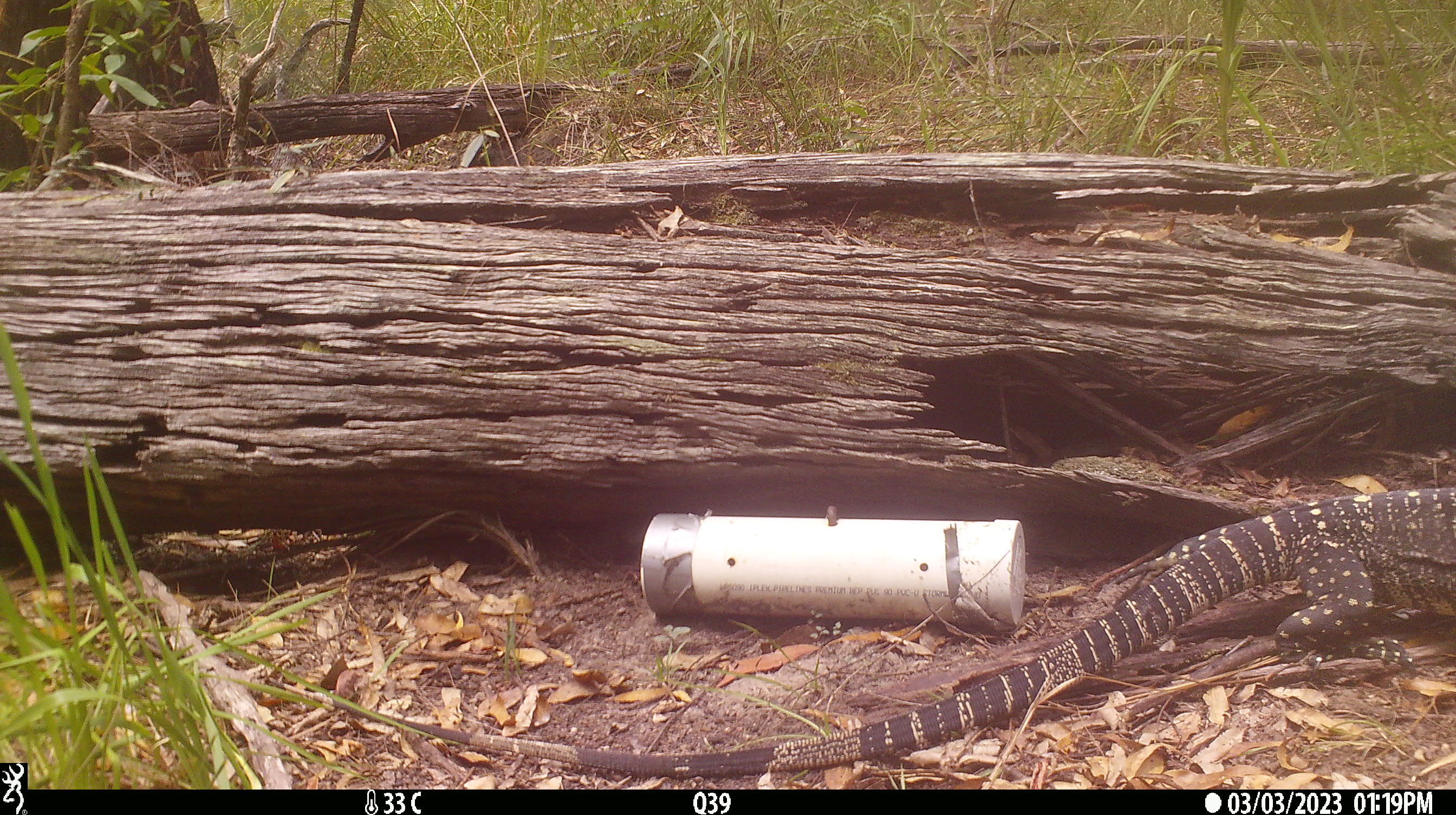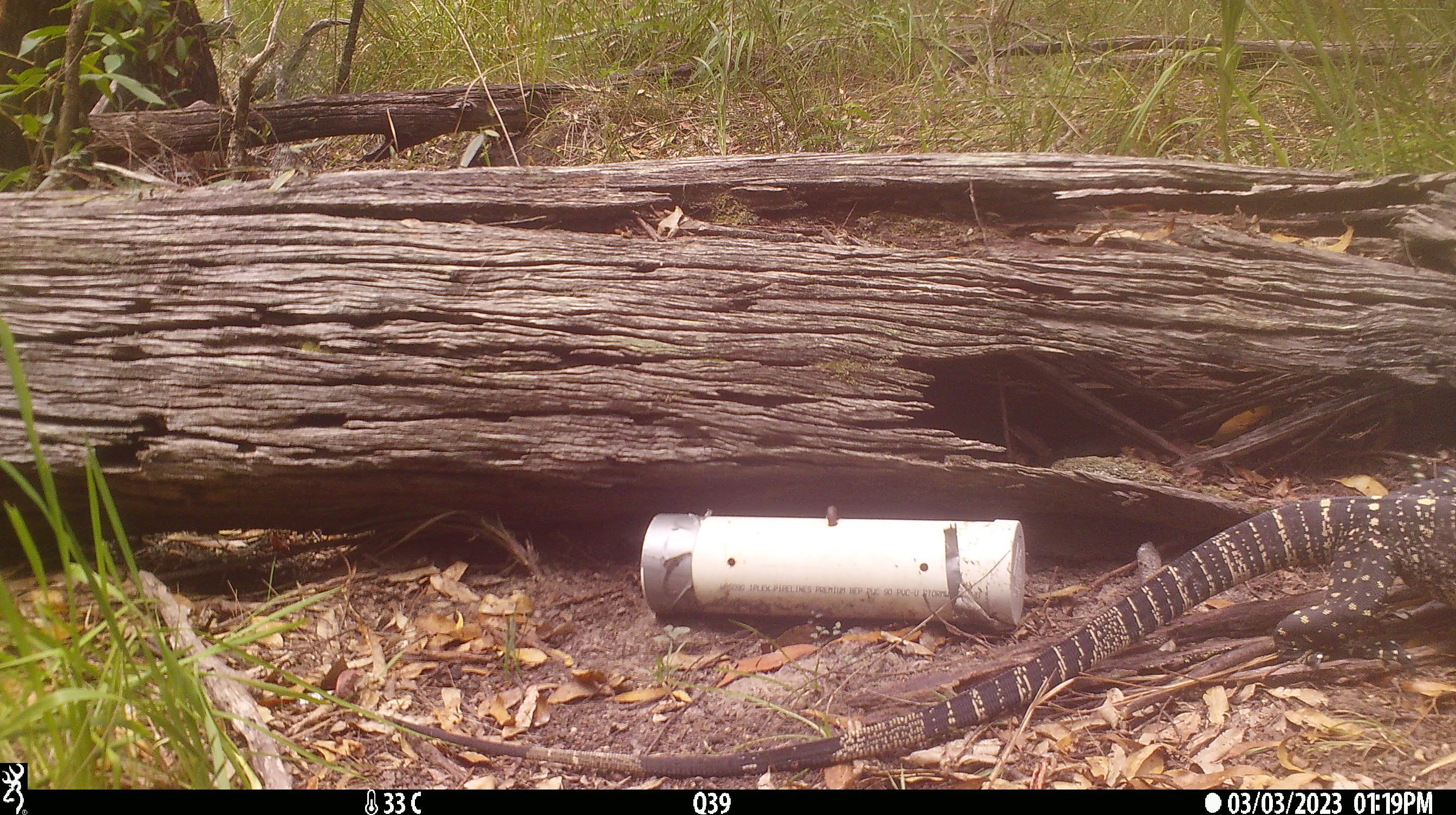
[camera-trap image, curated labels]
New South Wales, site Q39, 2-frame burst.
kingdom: Animalia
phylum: Chordata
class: Reptilia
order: Squamata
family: Varanidae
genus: Varanus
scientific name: Varanus varius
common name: lace monitor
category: goanna